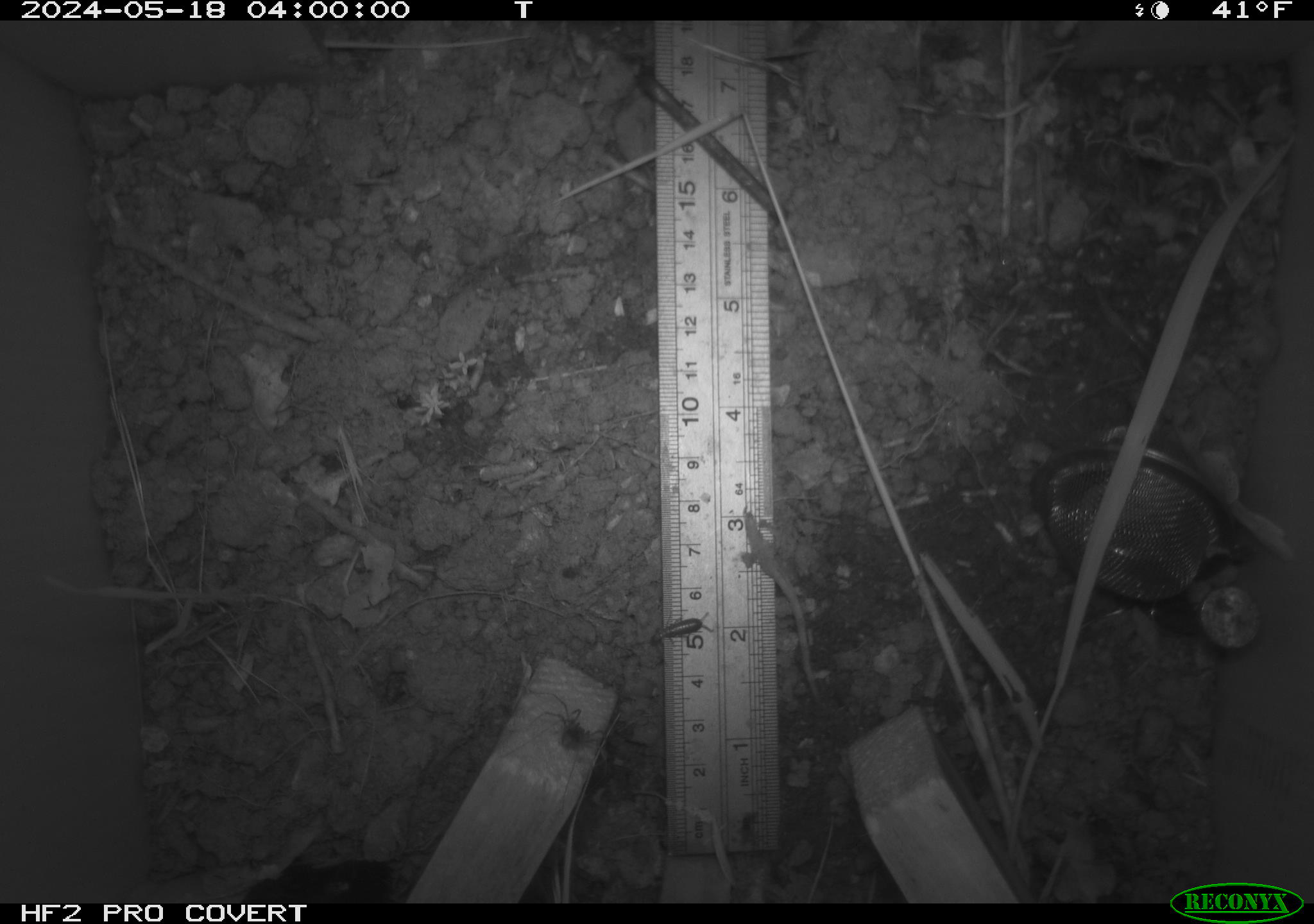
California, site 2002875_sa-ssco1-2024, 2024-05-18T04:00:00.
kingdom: Animalia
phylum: Arthropoda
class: Insecta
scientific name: Insecta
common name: insect